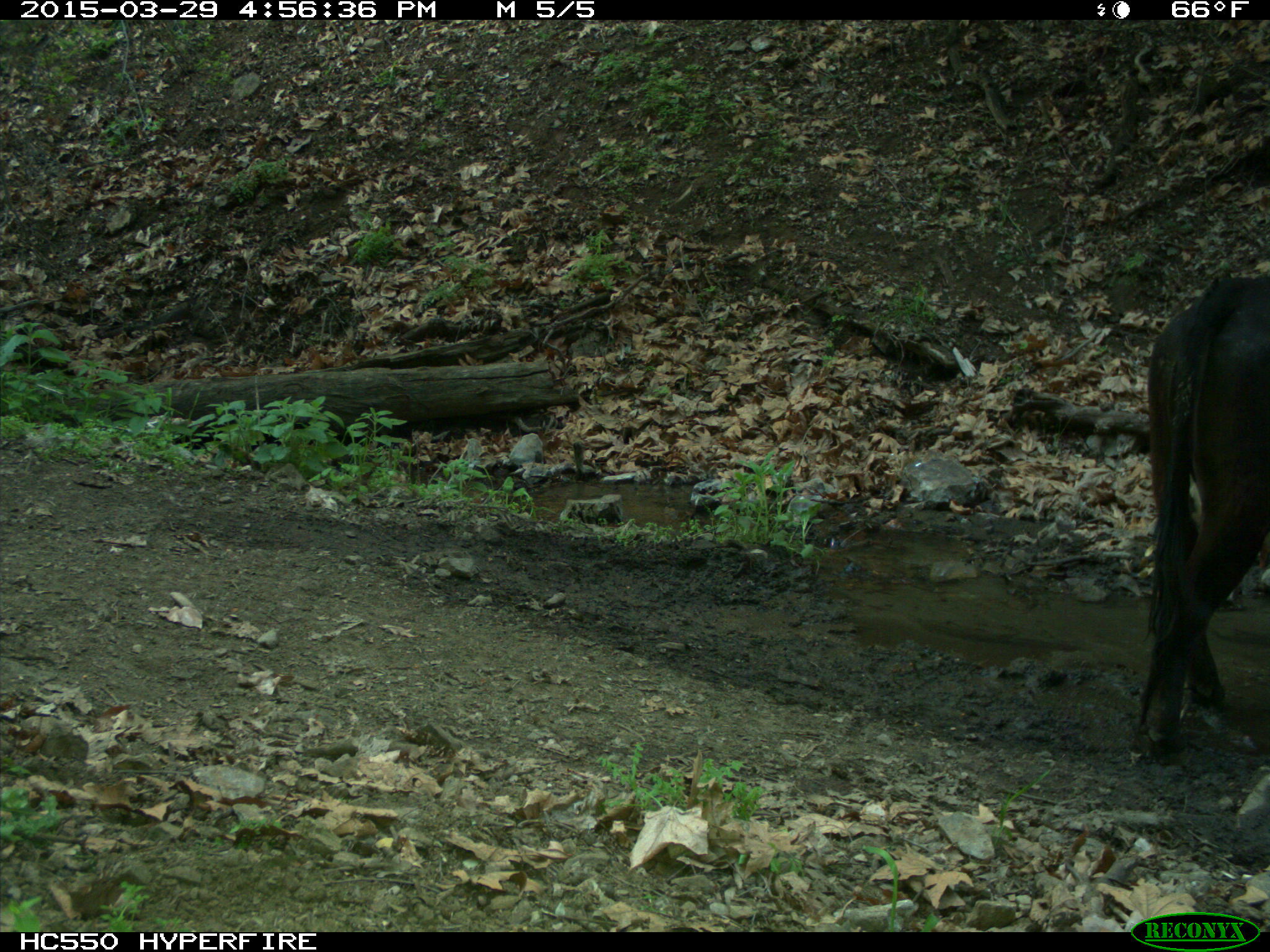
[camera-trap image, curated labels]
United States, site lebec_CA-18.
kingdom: Animalia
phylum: Chordata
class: Mammalia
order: Artiodactyla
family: Bovidae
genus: Bos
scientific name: Bos taurus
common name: domestic cow